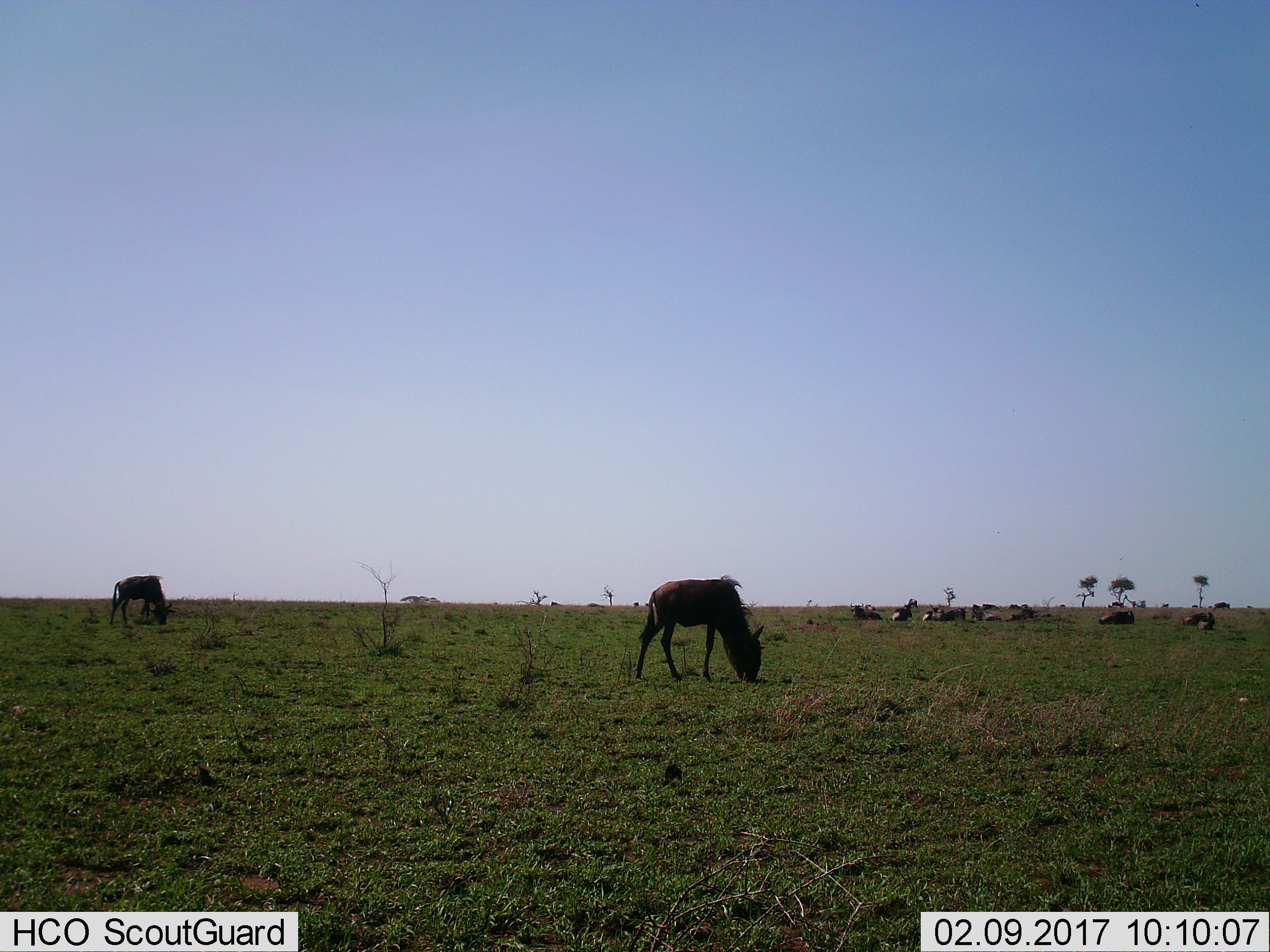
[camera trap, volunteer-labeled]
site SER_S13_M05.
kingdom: Animalia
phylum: Chordata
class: Mammalia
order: Artiodactyla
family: Bovidae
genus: Connochaetes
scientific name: Connochaetes taurinus taurinus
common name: blue wildebeest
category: wildebeestblue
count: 11-50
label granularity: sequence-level